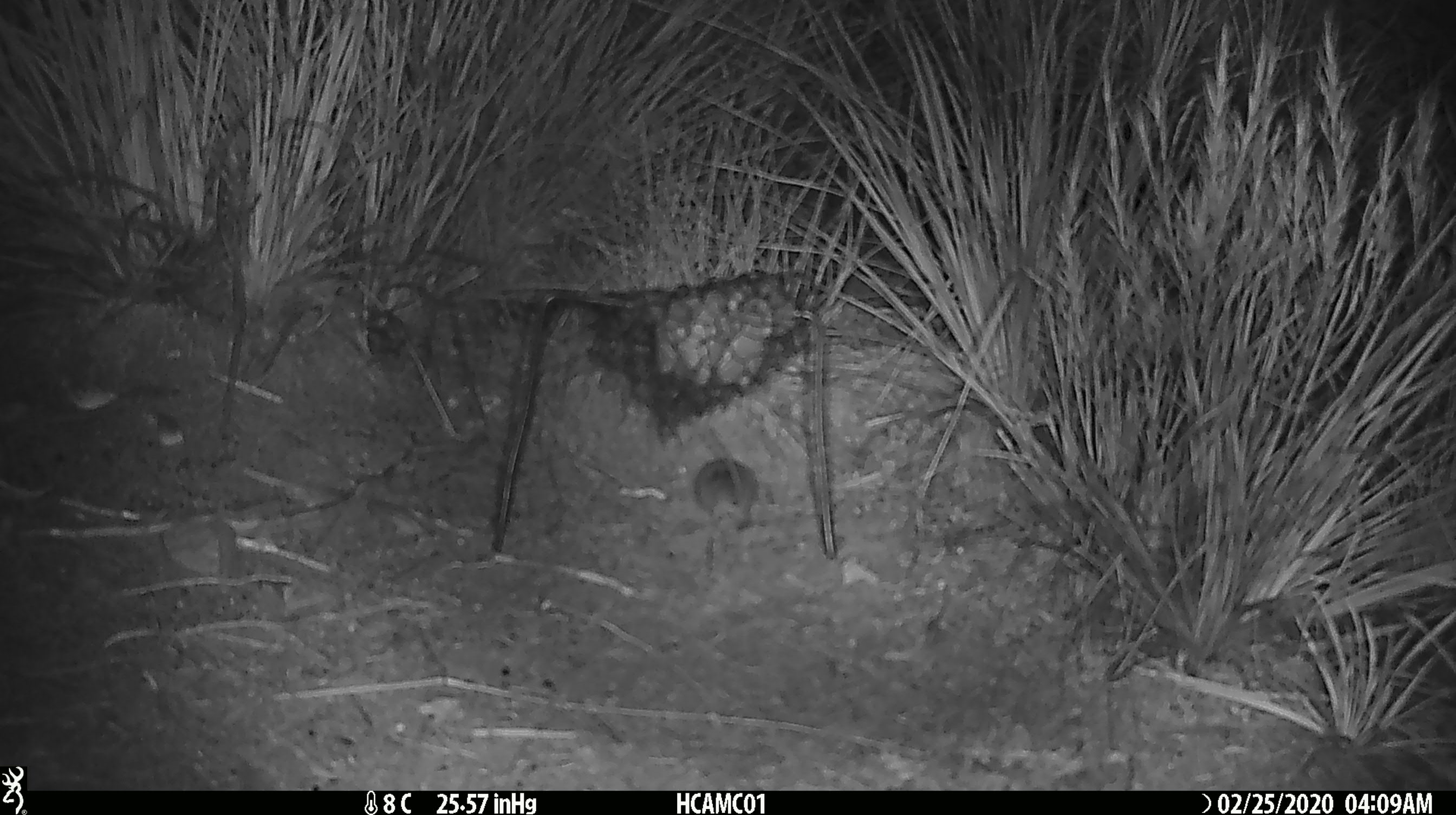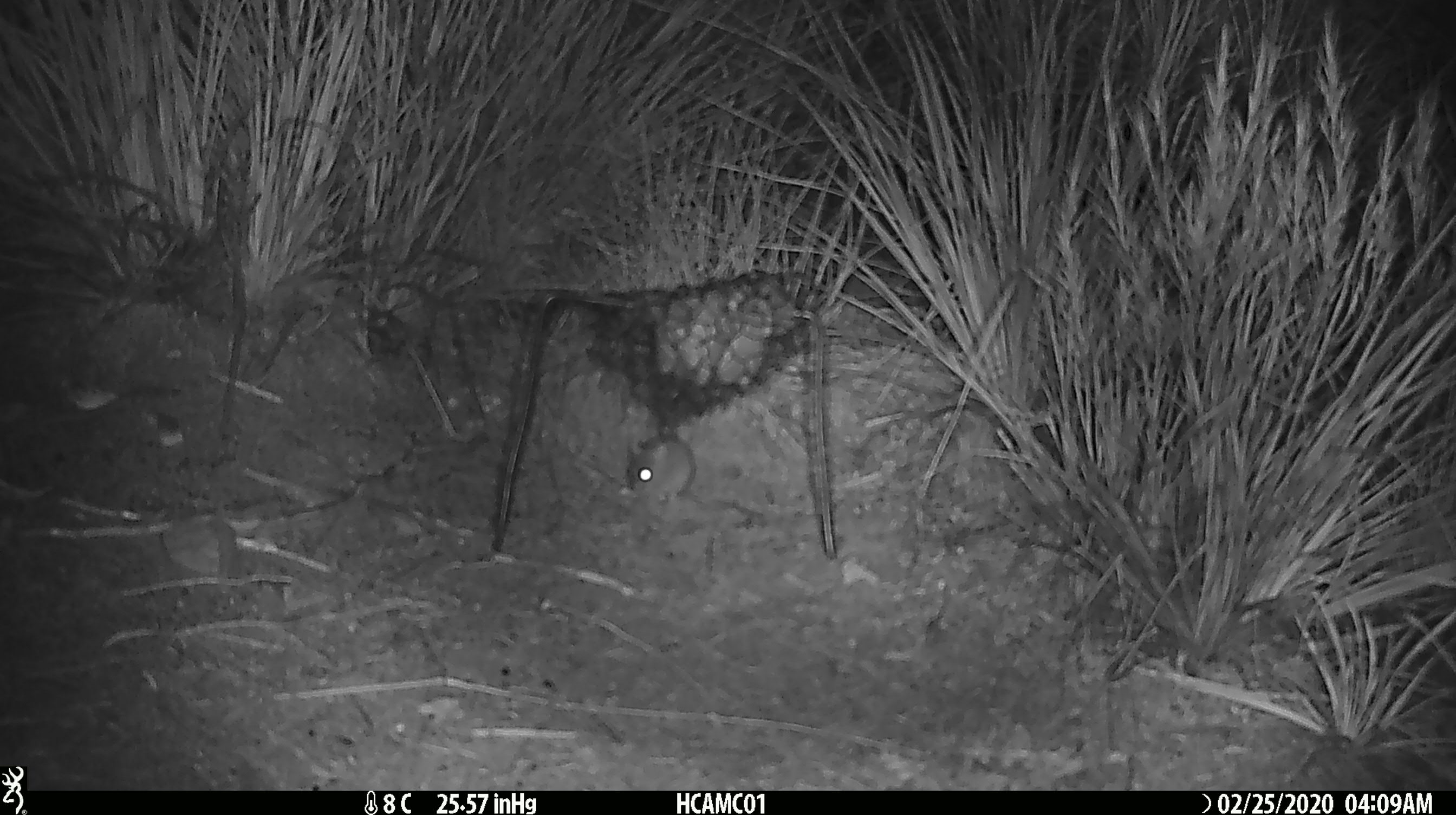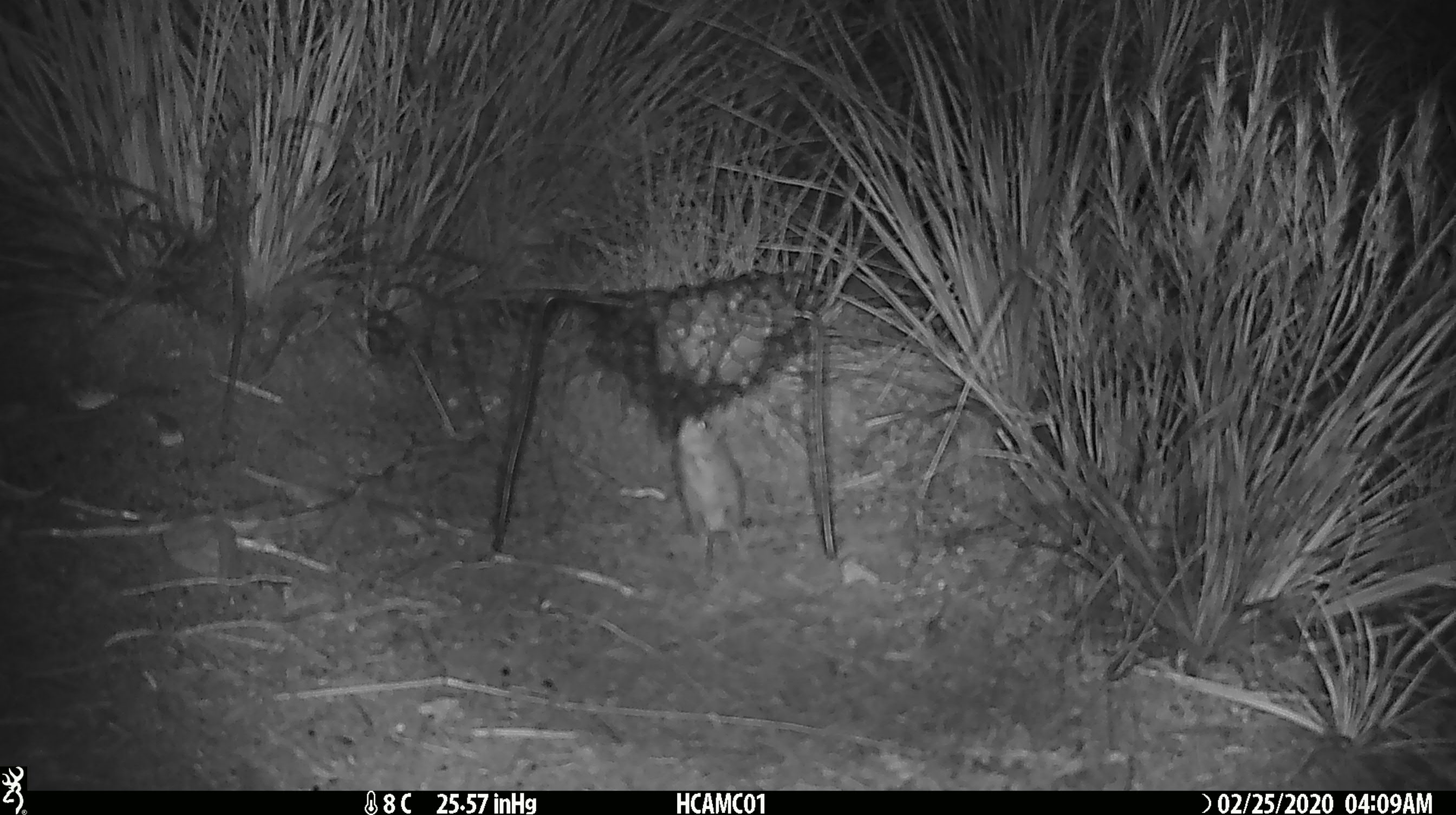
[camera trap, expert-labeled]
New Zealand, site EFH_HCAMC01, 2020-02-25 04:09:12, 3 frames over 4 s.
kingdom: Animalia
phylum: Chordata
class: Mammalia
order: Rodentia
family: Muridae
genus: Mus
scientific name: Mus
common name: mouse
Mouse (Mus).